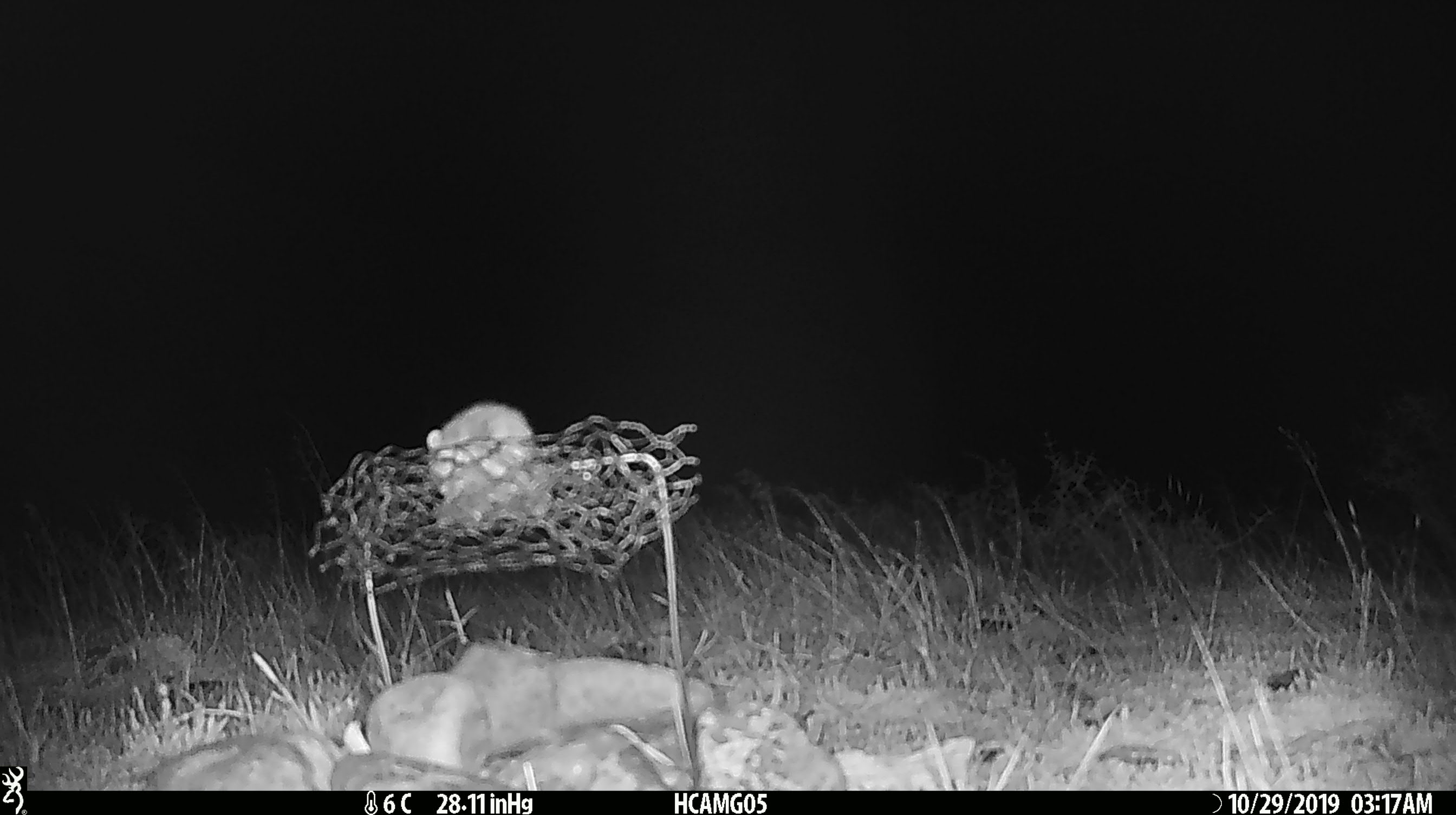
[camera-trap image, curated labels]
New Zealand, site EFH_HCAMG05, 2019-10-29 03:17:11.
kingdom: Animalia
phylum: Chordata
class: Mammalia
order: Rodentia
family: Muridae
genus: Mus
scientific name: Mus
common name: mouse